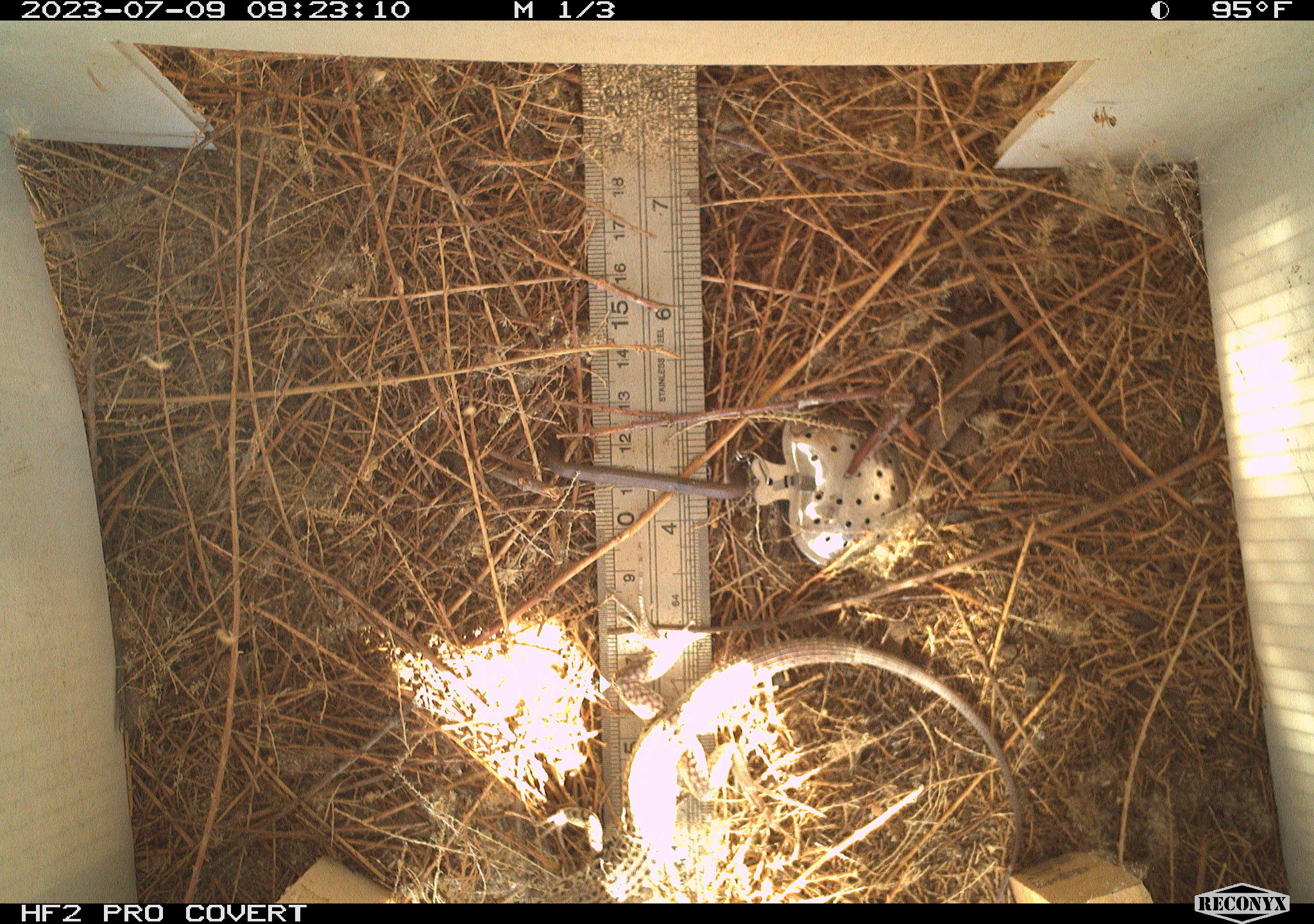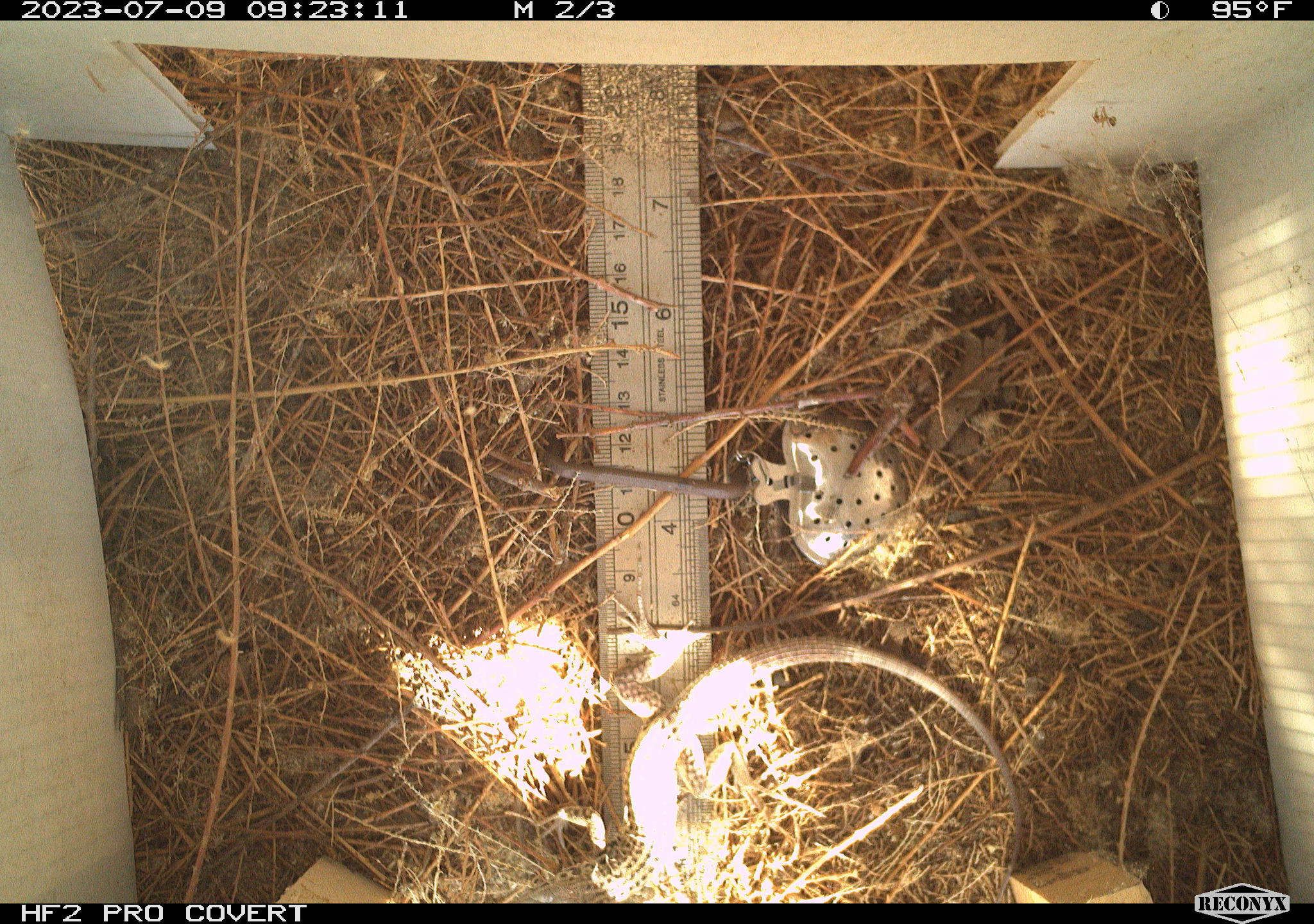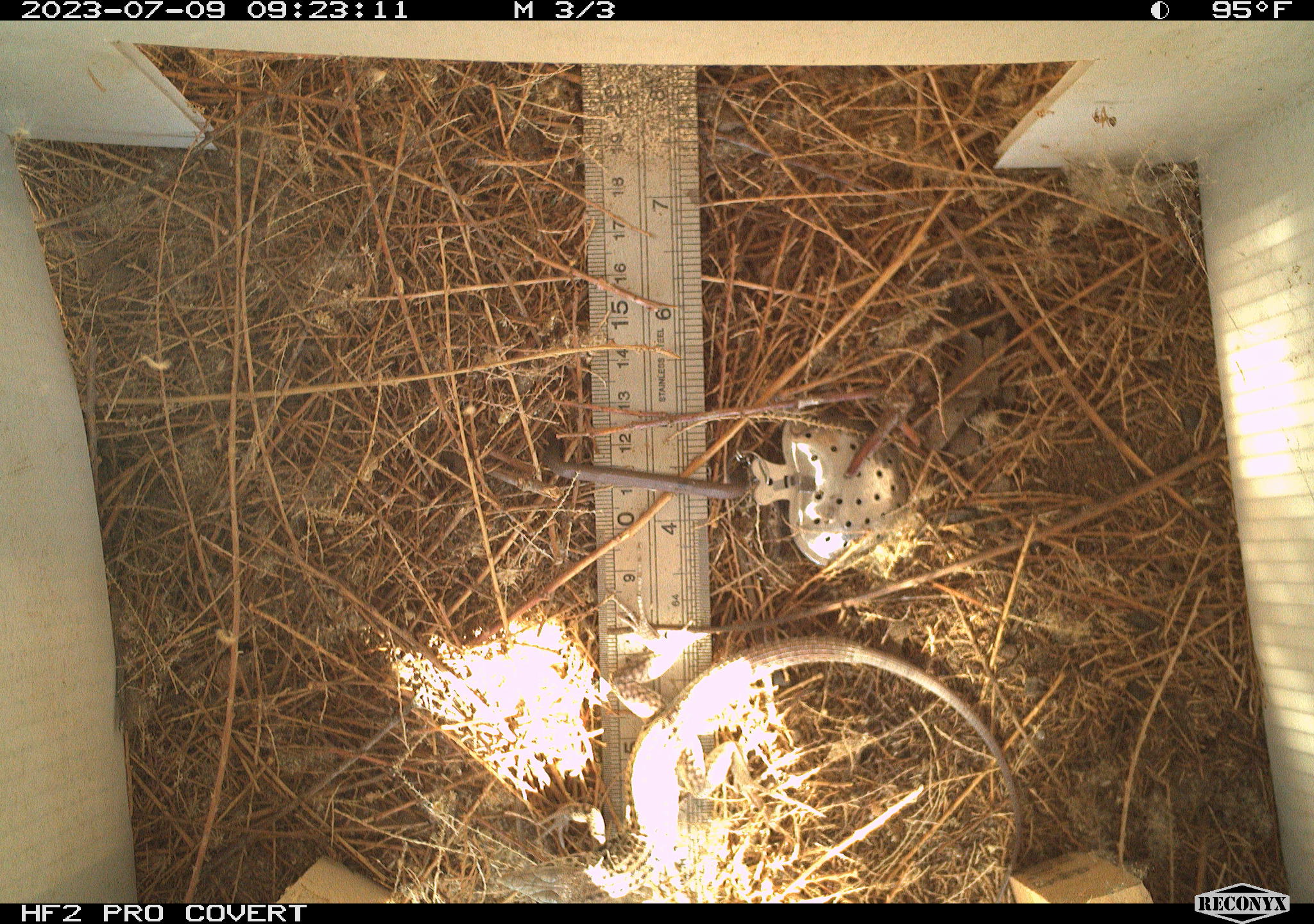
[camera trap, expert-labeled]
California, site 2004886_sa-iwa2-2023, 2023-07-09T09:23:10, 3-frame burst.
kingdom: Animalia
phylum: Chordata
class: Reptilia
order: Squamata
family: Teiidae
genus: Aspidoscelis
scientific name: Aspidoscelis tigris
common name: western whiptail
Western whiptail (Aspidoscelis tigris).